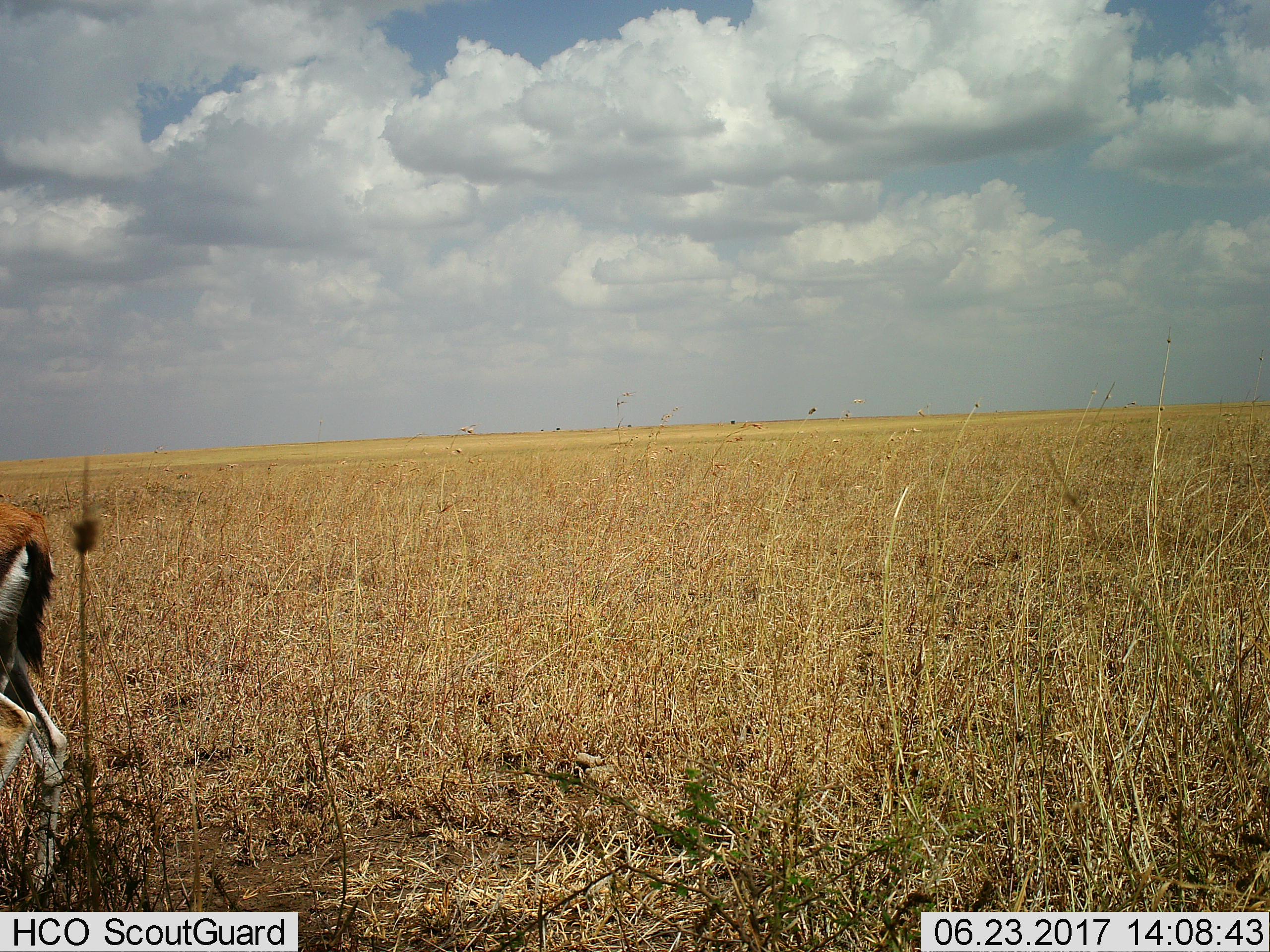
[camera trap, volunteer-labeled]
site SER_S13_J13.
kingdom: Animalia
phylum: Chordata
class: Mammalia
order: Artiodactyla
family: Bovidae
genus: Eudorcas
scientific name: Eudorcas thomsonii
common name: thomson's gazelle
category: gazellethomsons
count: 1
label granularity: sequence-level